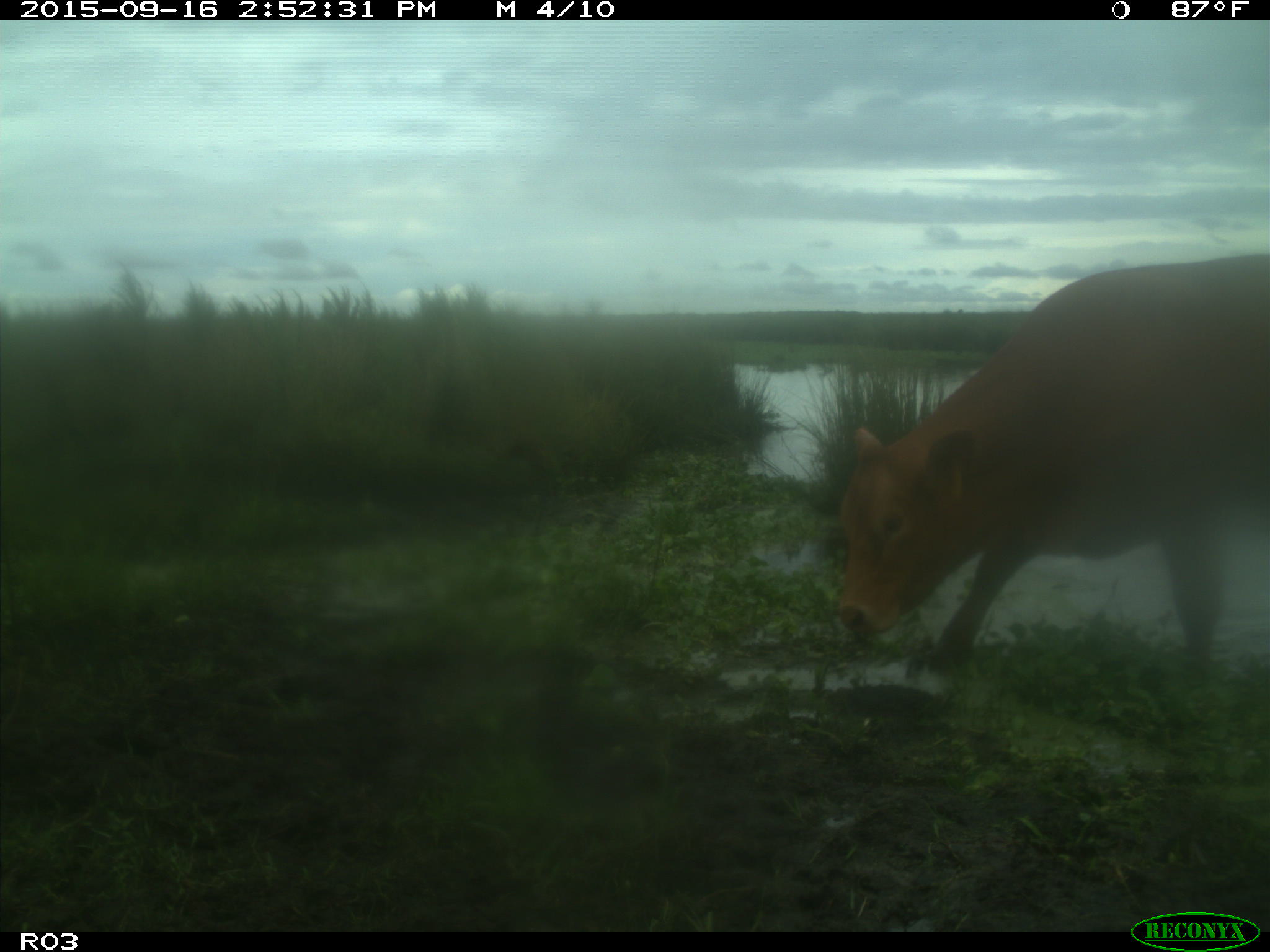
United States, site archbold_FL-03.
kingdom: Animalia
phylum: Chordata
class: Mammalia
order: Artiodactyla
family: Bovidae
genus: Bos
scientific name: Bos taurus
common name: domestic cow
Bos taurus (domestic cow).